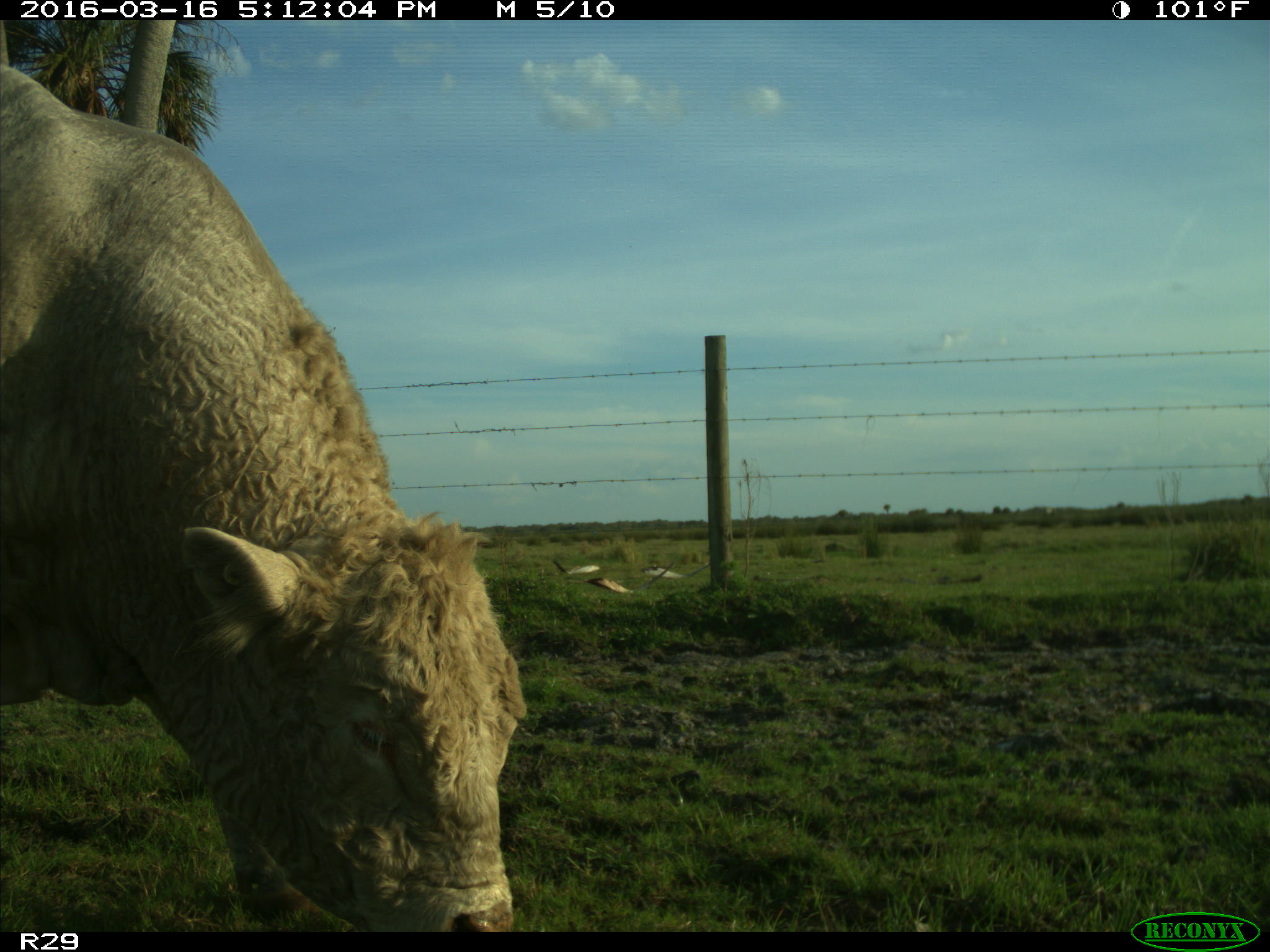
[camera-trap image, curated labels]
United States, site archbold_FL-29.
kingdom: Animalia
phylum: Chordata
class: Mammalia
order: Artiodactyla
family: Bovidae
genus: Bos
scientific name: Bos taurus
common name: domestic cow